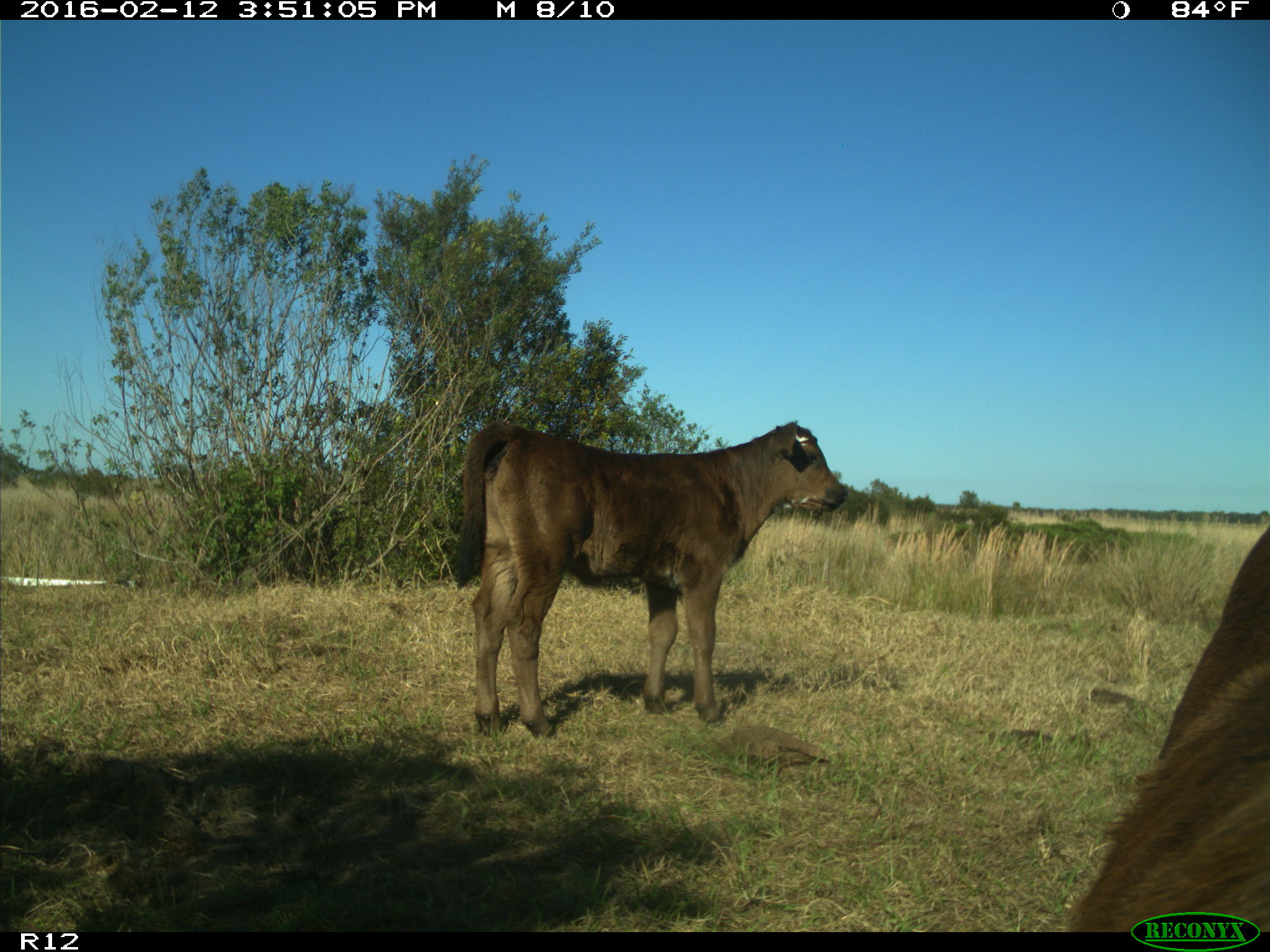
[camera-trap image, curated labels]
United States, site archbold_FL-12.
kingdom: Animalia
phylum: Chordata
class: Mammalia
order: Artiodactyla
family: Bovidae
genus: Bos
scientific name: Bos taurus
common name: domestic cow